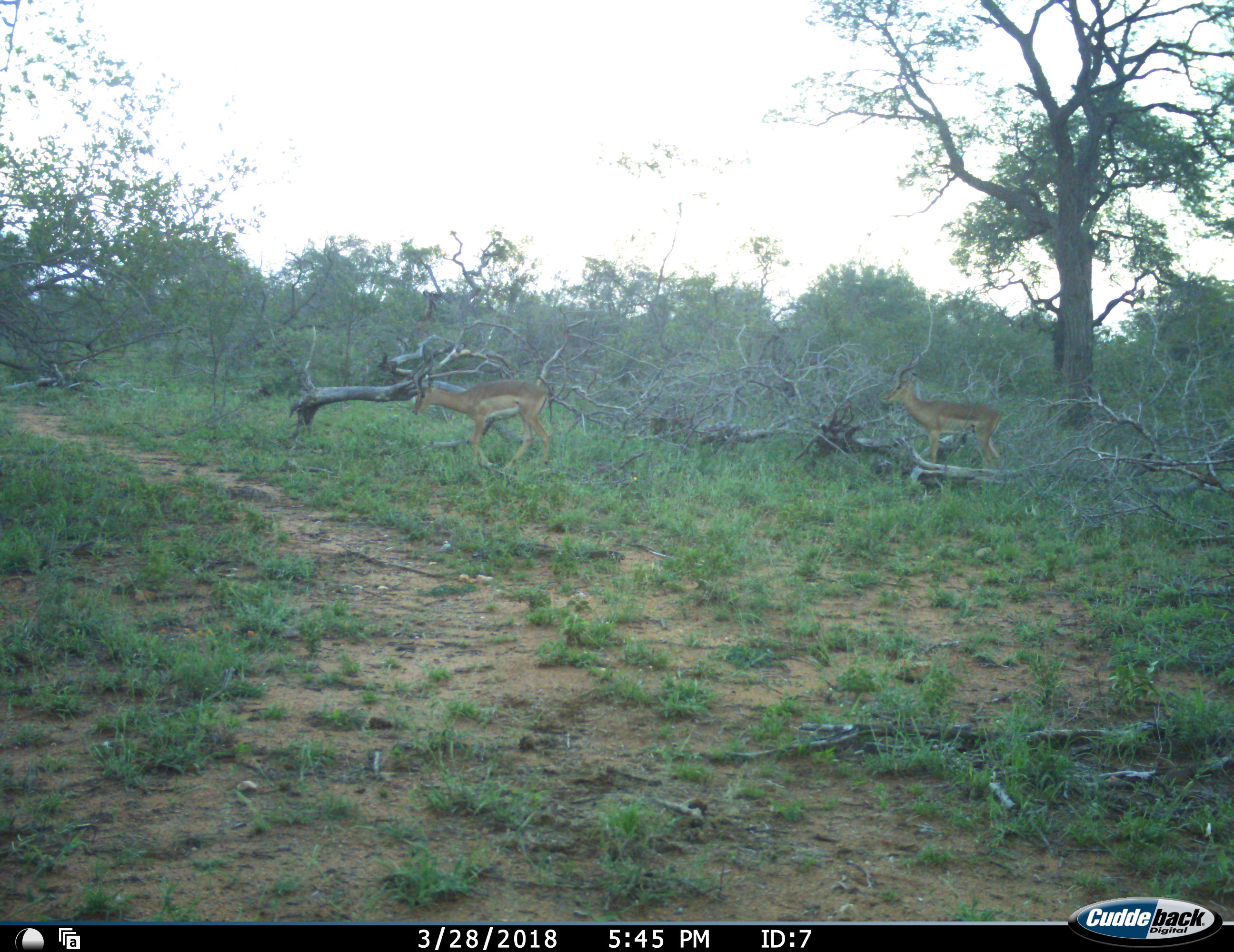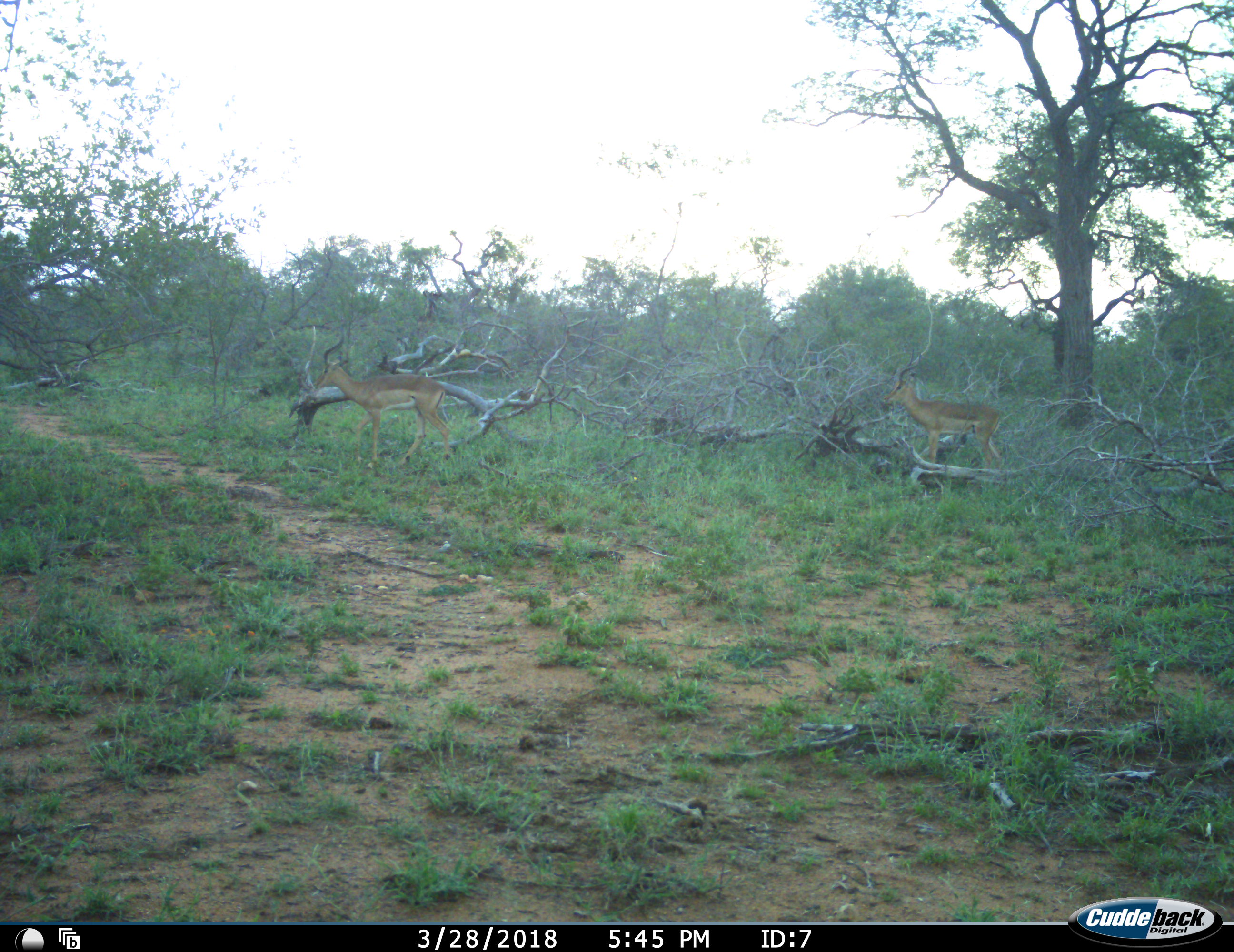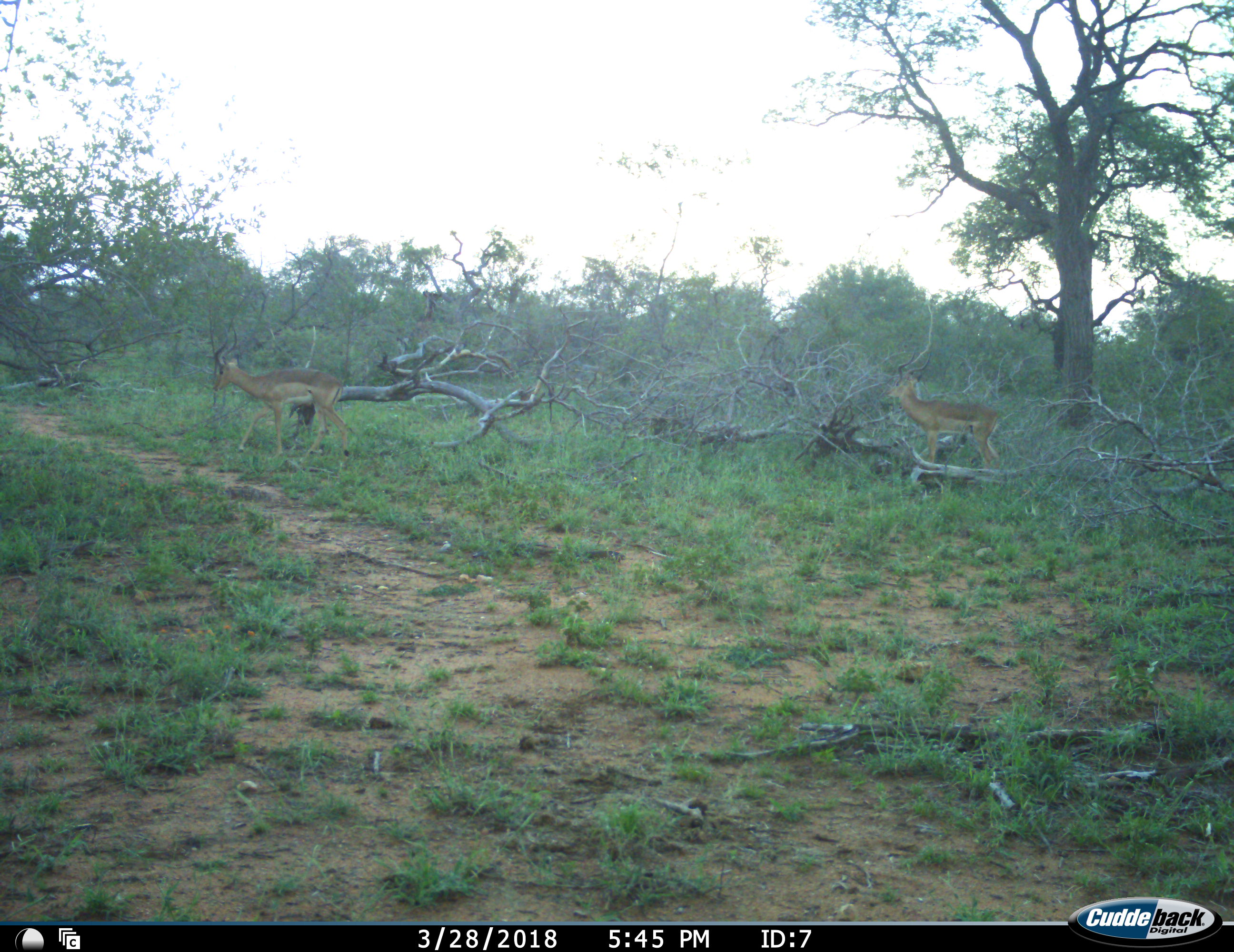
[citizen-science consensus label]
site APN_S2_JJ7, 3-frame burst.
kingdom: Animalia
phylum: Chordata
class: Mammalia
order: Artiodactyla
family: Bovidae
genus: Aepyceros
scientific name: Aepyceros melampus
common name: impala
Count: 2.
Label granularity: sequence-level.